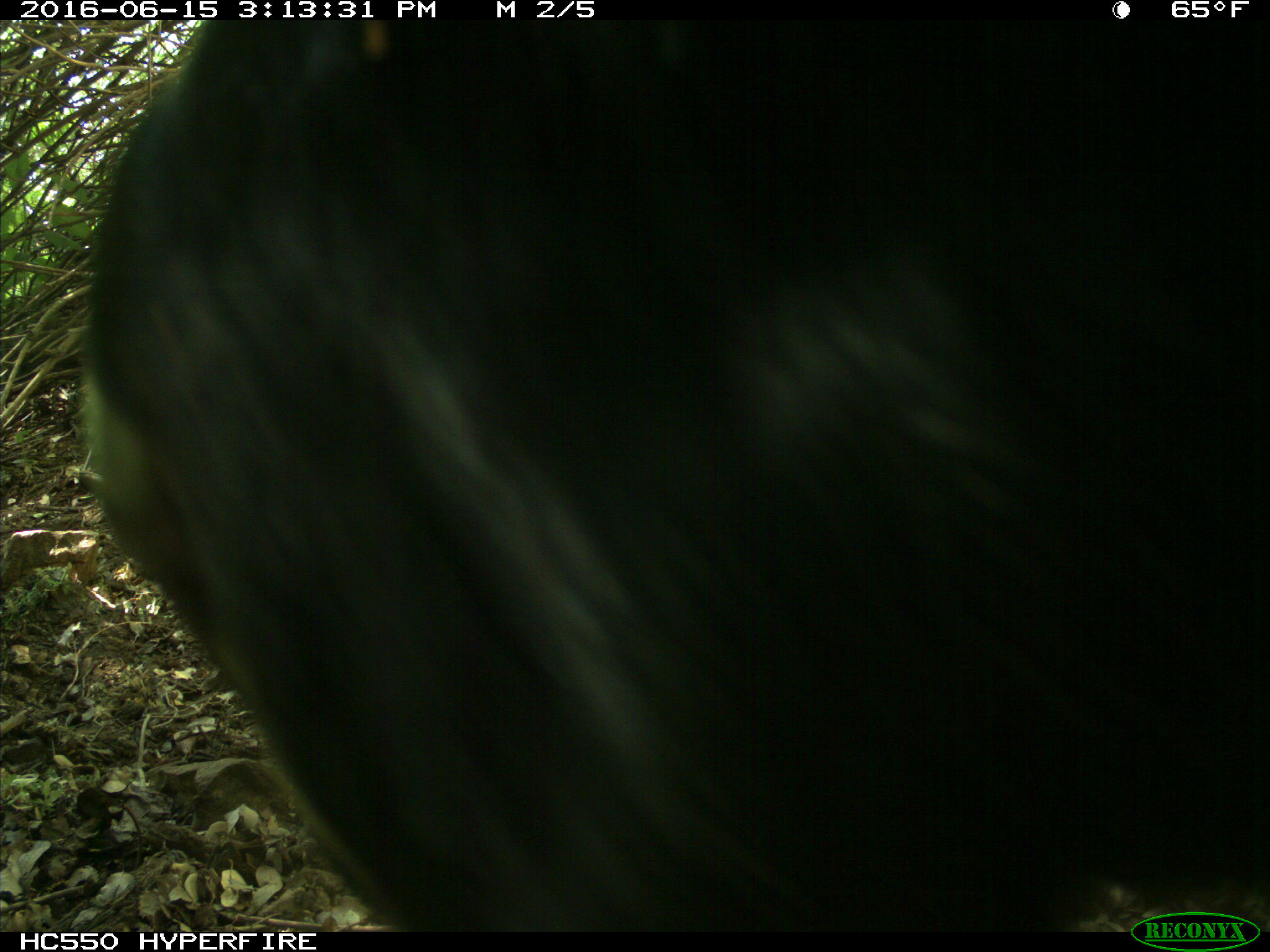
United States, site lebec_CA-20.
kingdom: Animalia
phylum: Chordata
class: Mammalia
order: Artiodactyla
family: Bovidae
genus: Bos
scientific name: Bos taurus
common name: domestic cow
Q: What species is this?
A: Bos taurus (domestic cow).